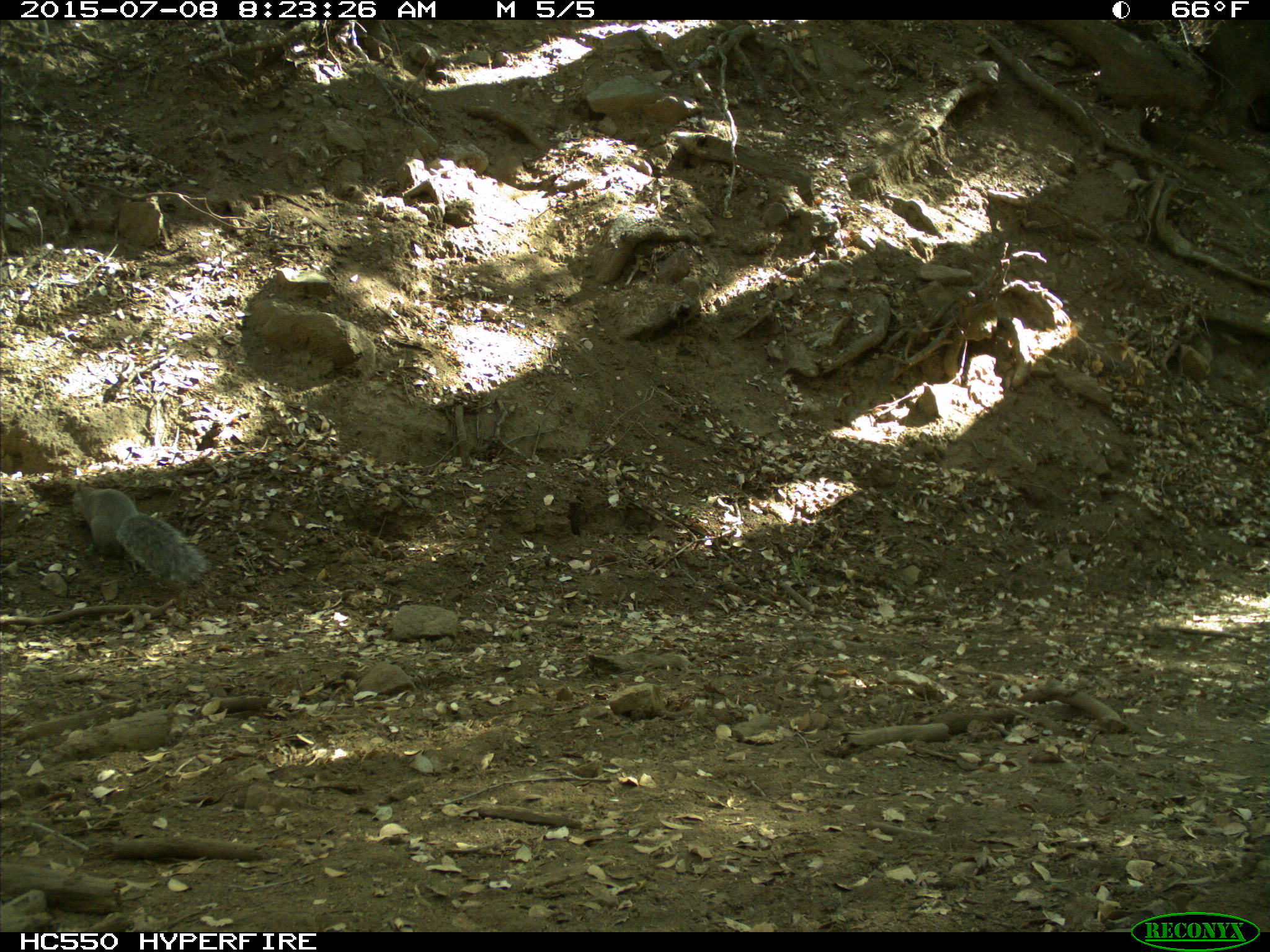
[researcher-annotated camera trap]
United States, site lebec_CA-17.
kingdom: Animalia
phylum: Chordata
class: Mammalia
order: Rodentia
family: Sciuridae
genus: Sciurus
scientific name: Sciurus carolinensis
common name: eastern gray squirrel